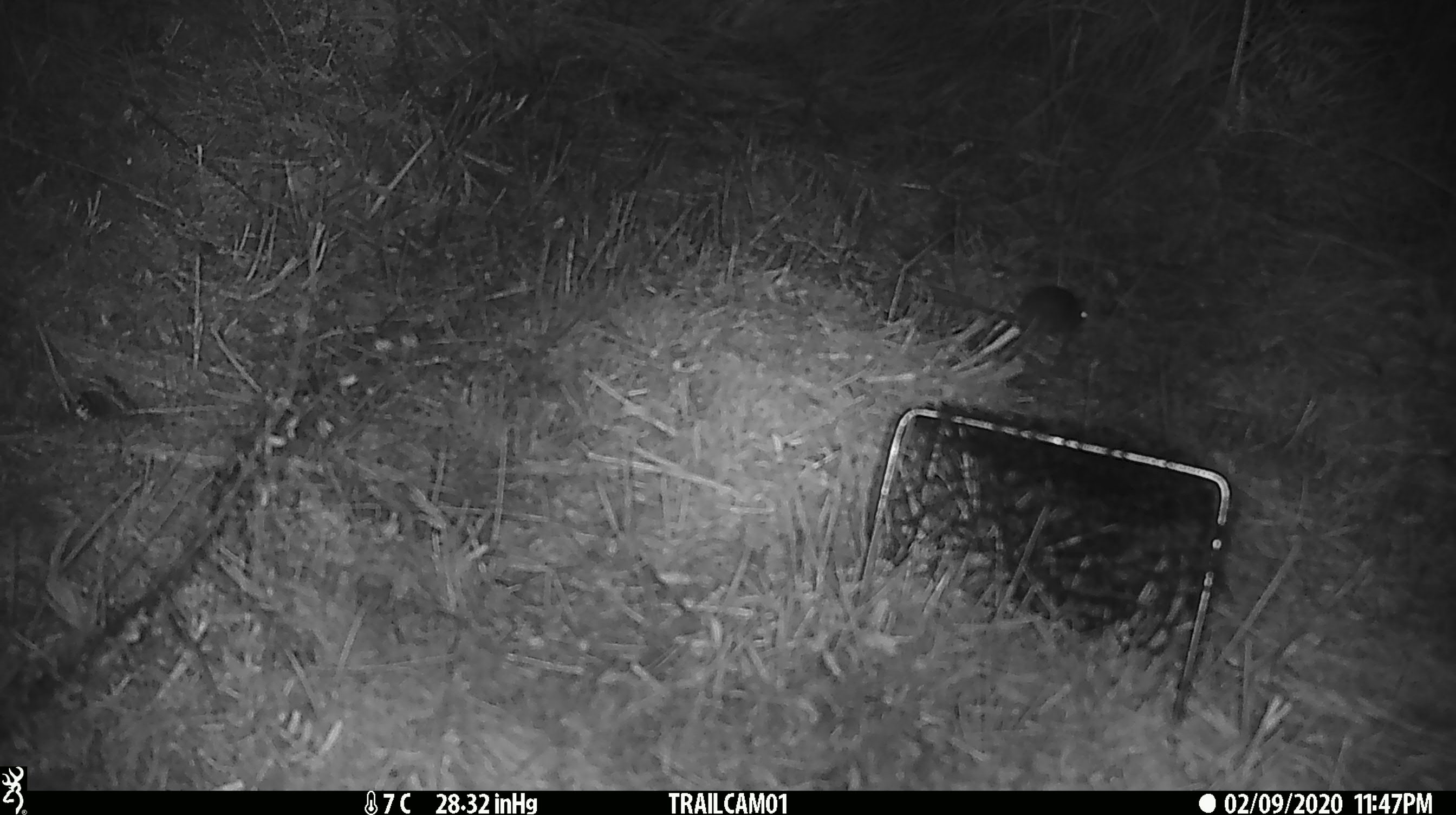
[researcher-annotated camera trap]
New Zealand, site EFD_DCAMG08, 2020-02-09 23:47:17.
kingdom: Animalia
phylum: Chordata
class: Mammalia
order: Rodentia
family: Muridae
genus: Mus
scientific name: Mus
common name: mouse